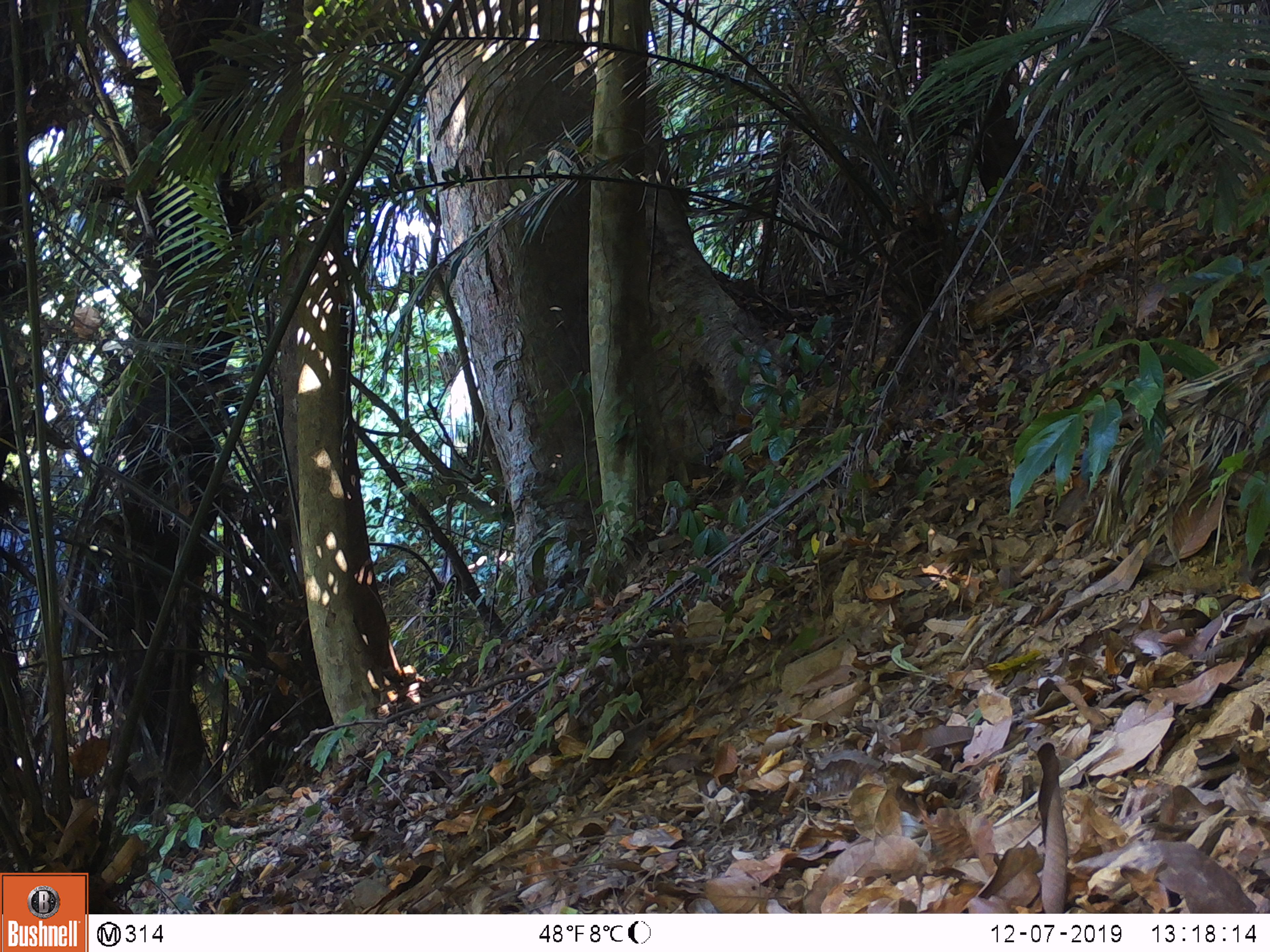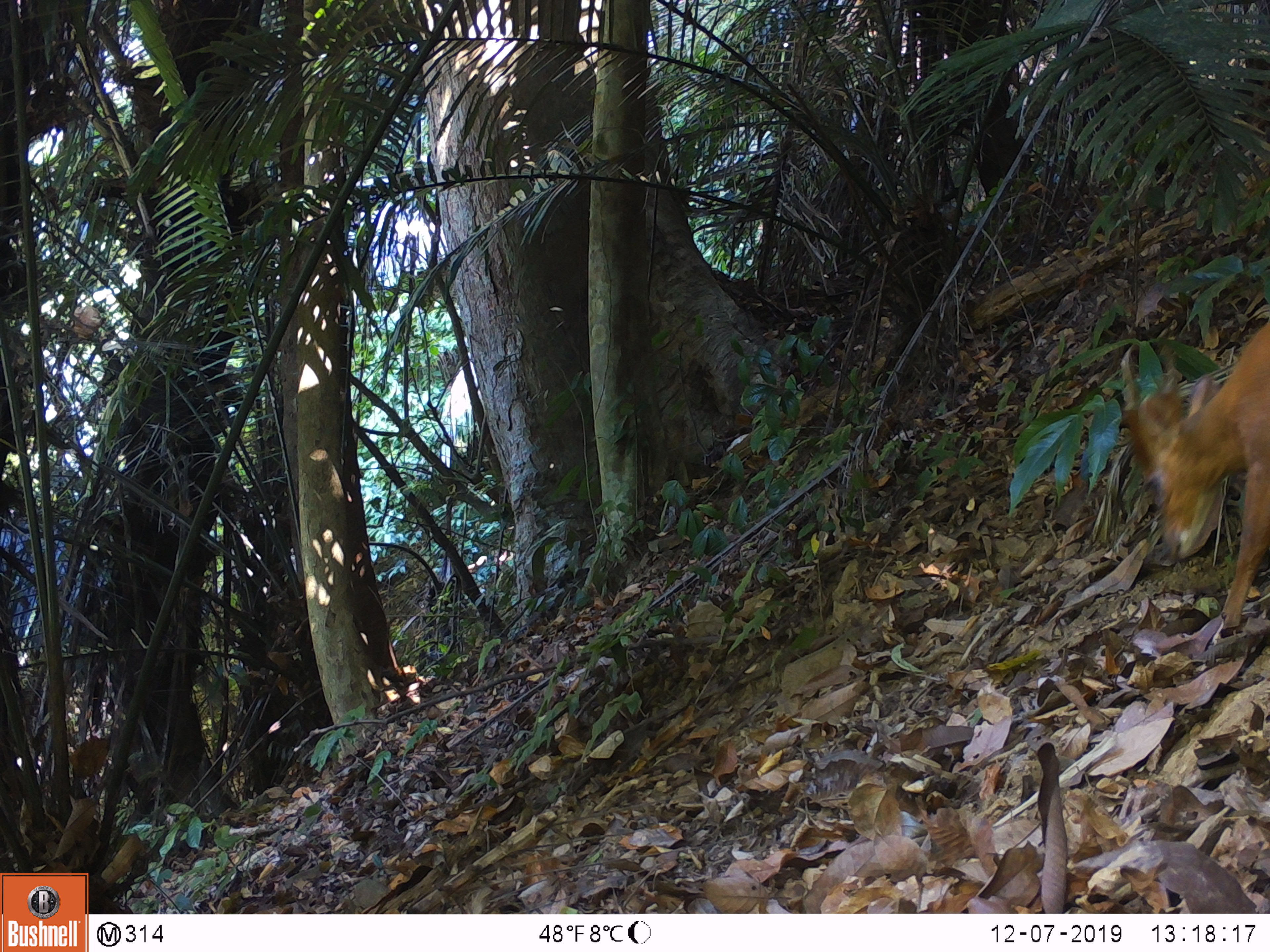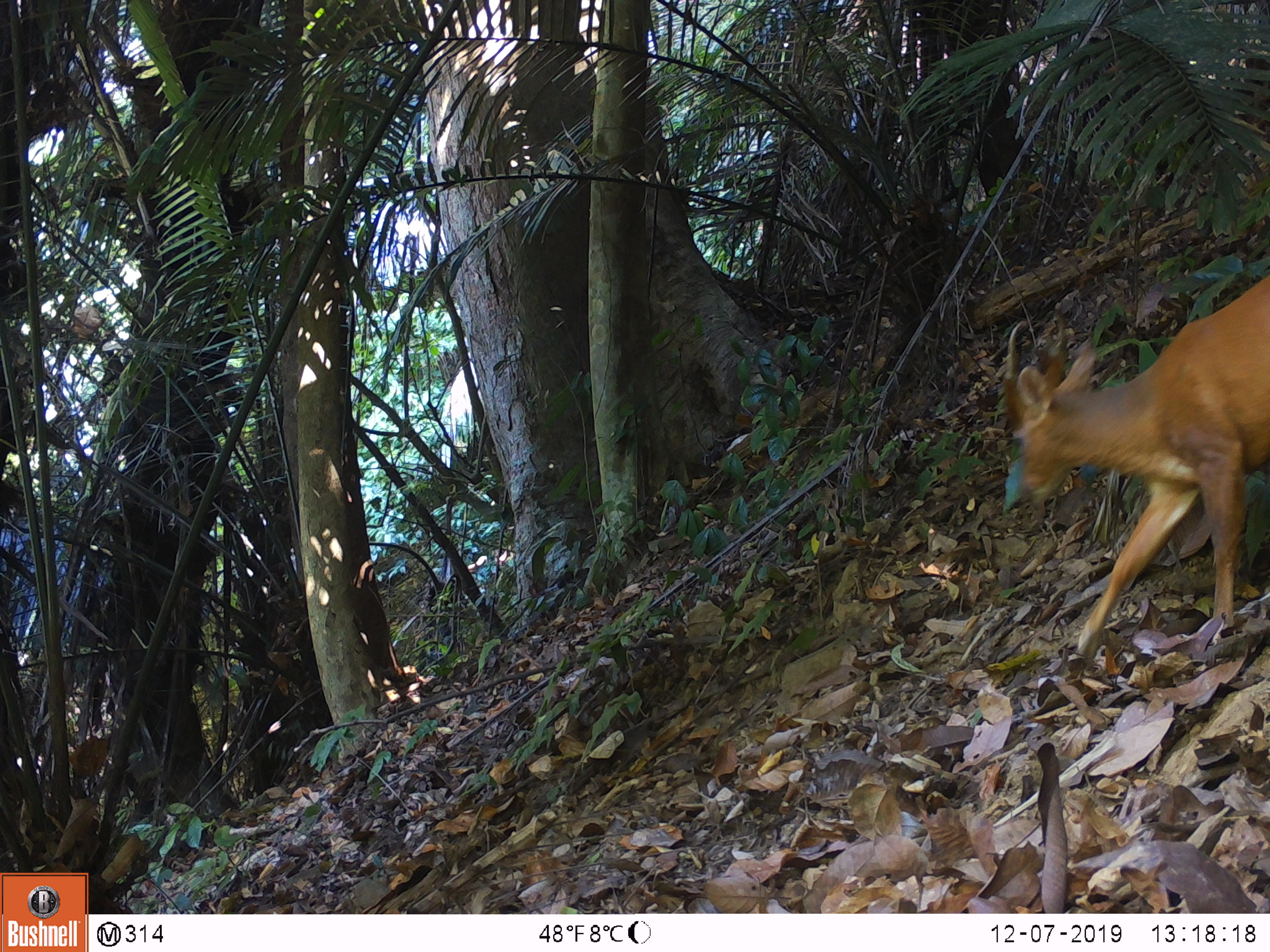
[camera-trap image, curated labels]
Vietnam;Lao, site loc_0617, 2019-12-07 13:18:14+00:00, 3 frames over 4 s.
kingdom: Animalia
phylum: Chordata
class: Mammalia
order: Artiodactyla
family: Cervidae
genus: Muntiacus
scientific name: Muntiacus muntjak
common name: red muntjac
Red muntjac (Muntiacus muntjak). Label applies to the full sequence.